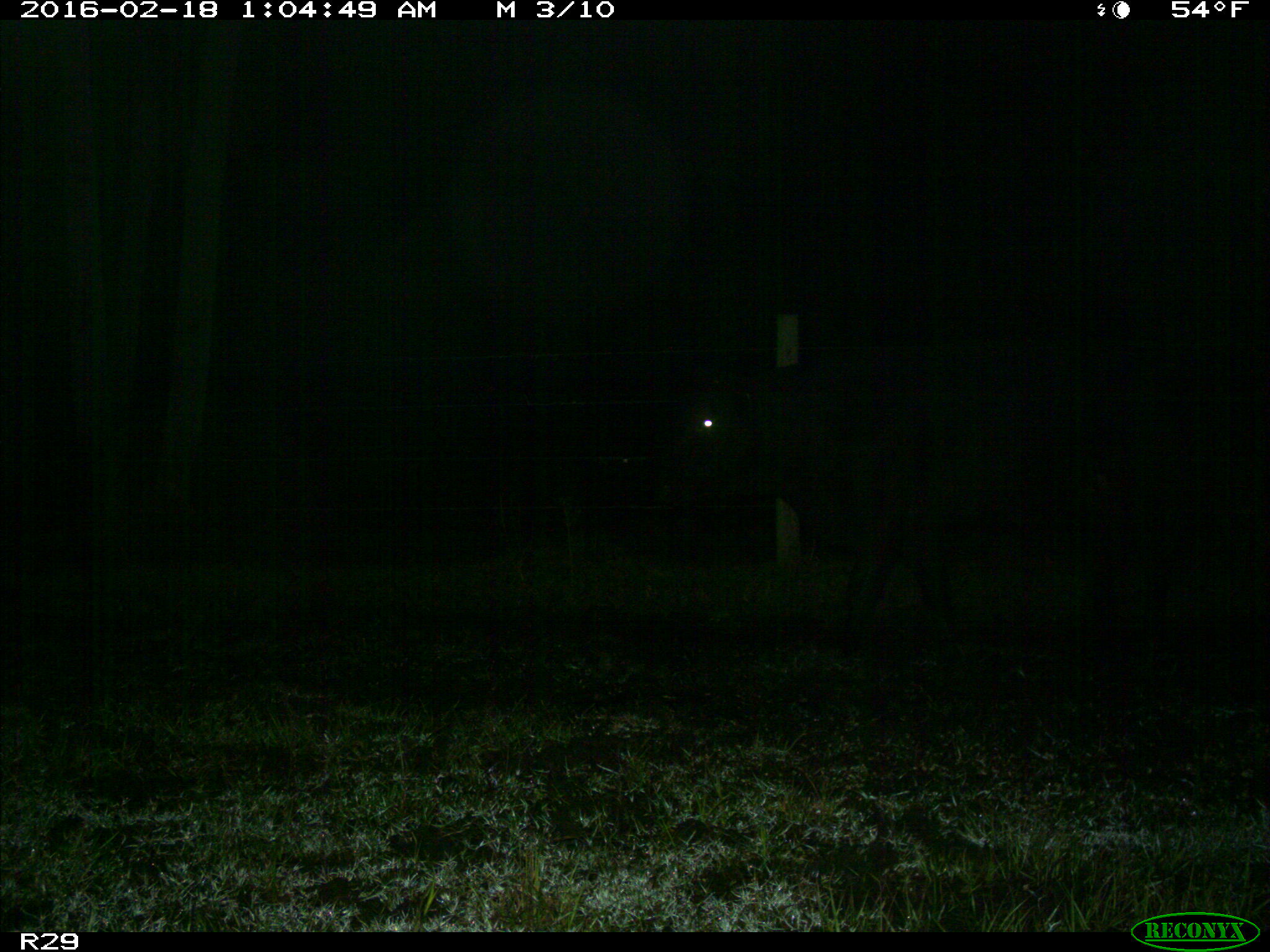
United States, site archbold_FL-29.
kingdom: Animalia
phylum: Chordata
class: Mammalia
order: Artiodactyla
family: Bovidae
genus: Bos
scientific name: Bos taurus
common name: domestic cow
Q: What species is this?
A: Bos taurus (domestic cow).